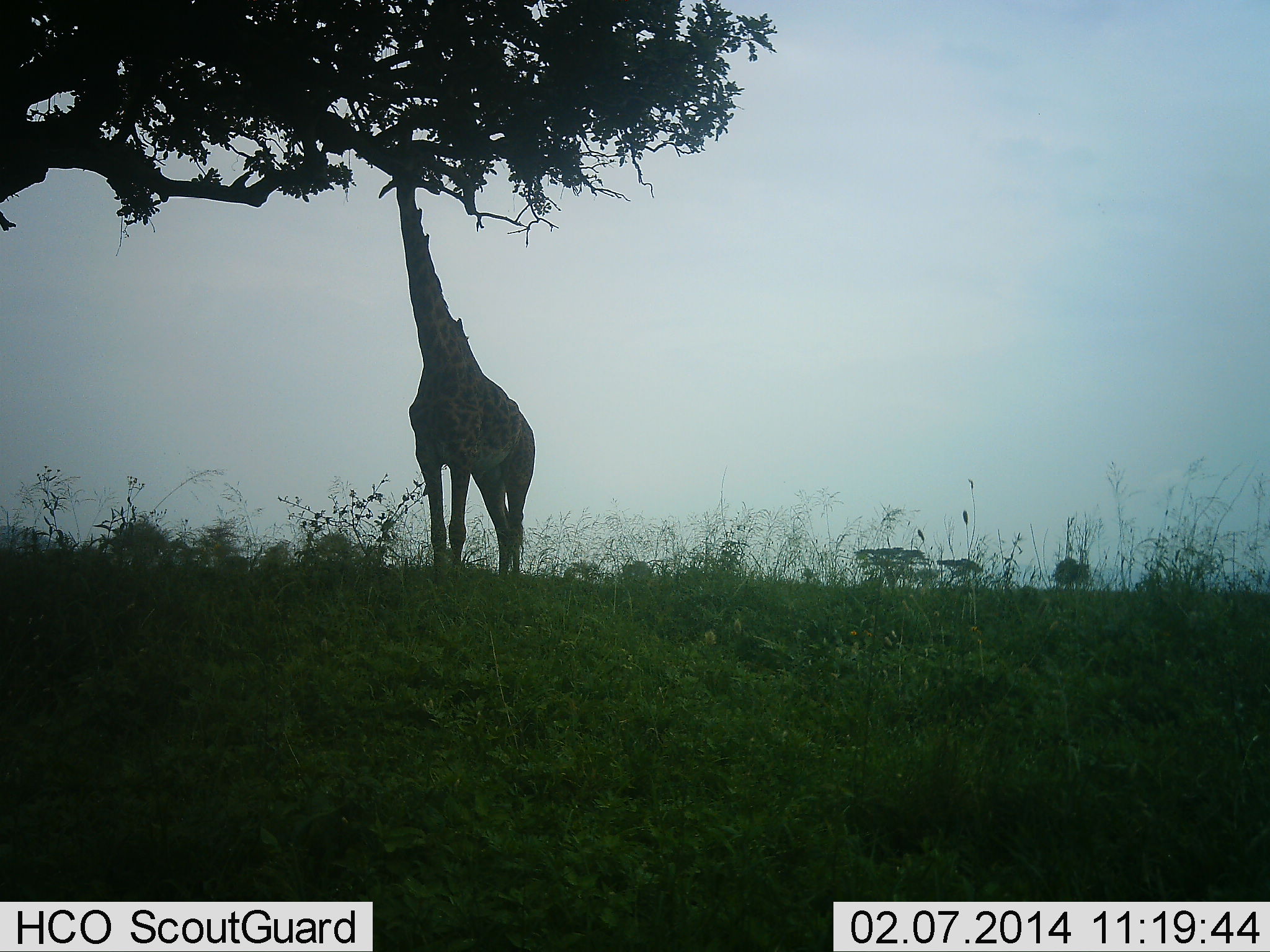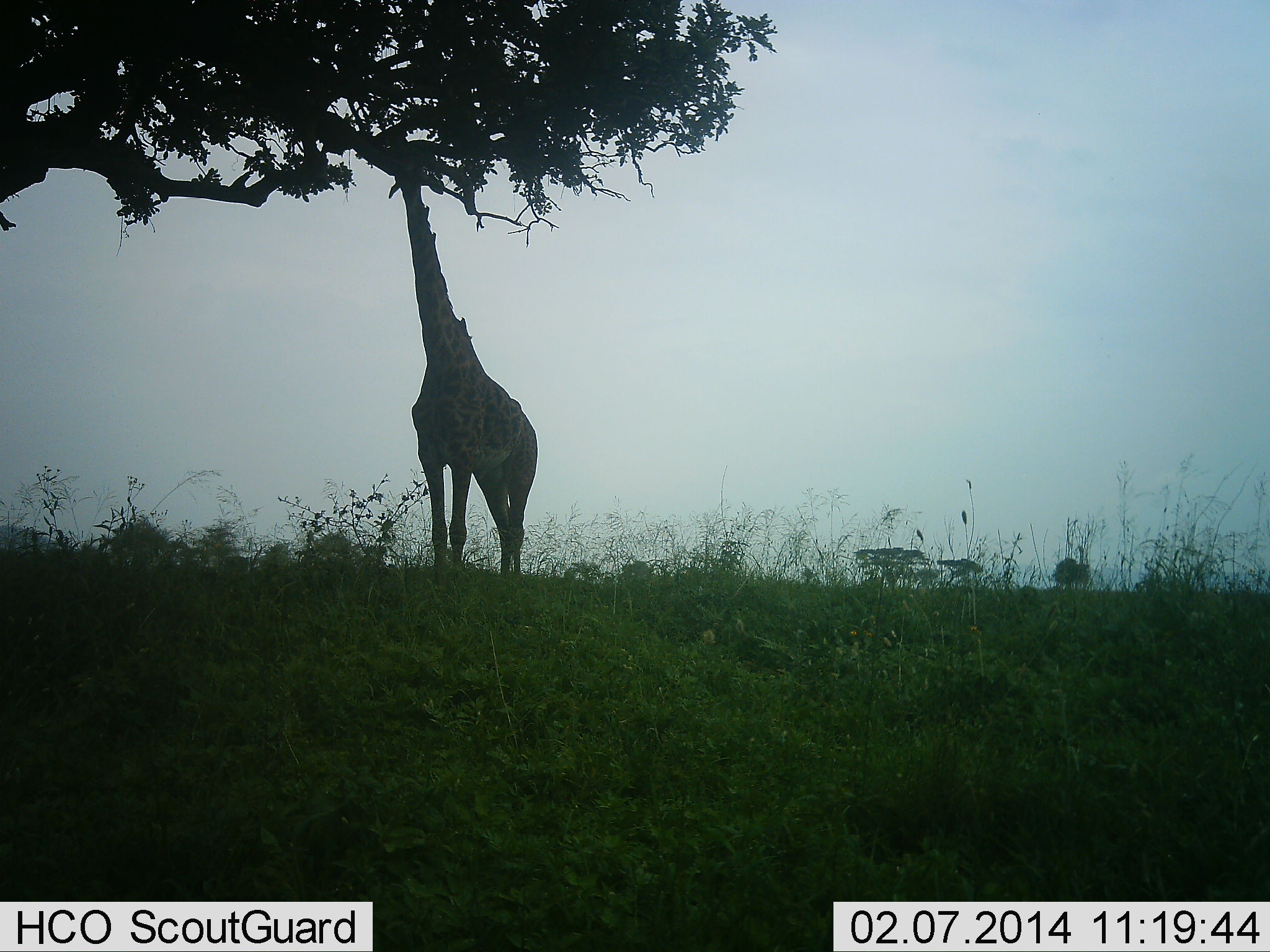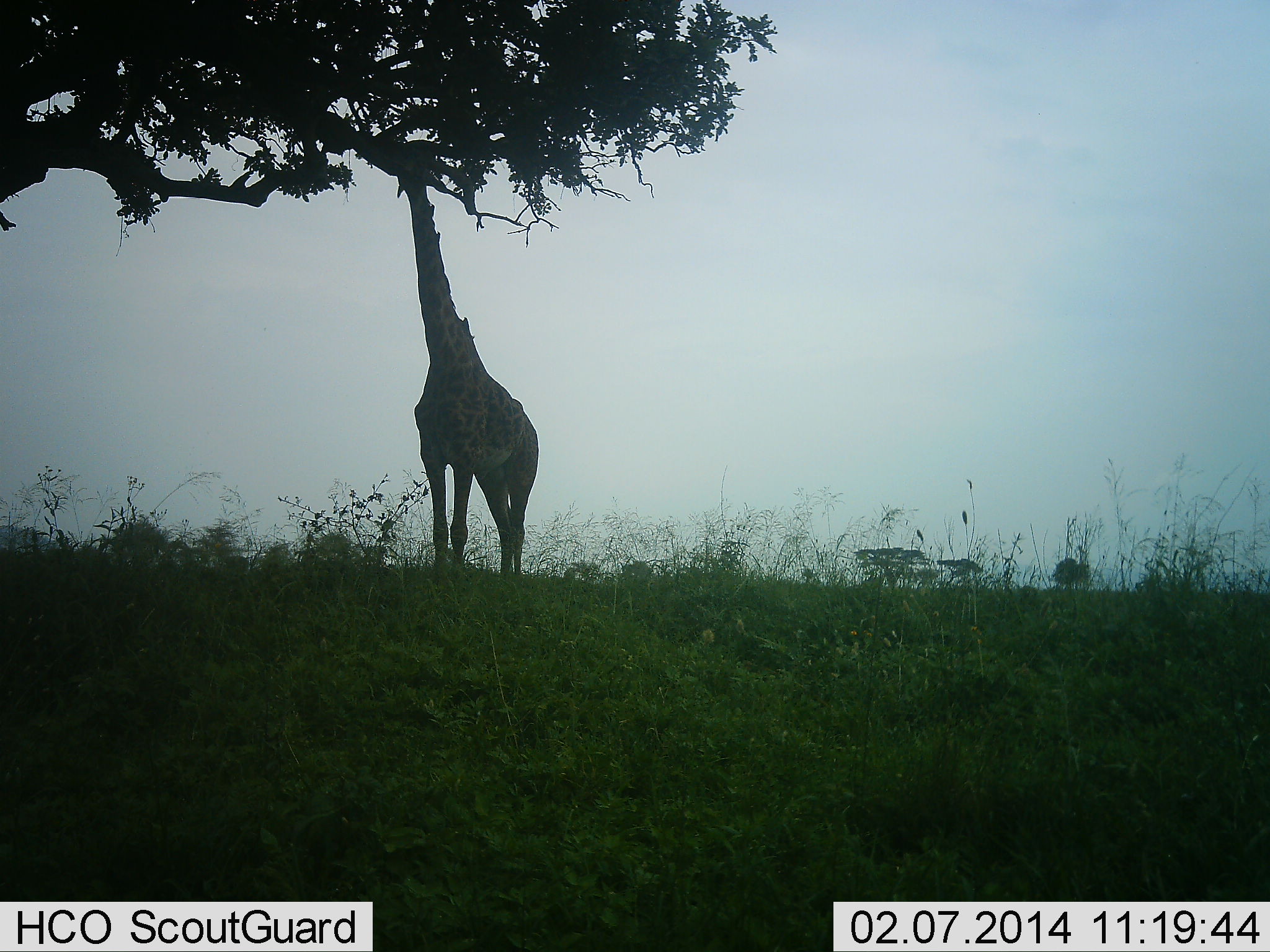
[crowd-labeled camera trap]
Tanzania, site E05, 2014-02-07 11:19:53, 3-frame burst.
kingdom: Animalia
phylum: Chordata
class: Mammalia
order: Artiodactyla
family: Giraffidae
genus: Giraffa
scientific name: Giraffa camelopardalis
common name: giraffe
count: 1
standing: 30%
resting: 0%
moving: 0%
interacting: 0%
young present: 0%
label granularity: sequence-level